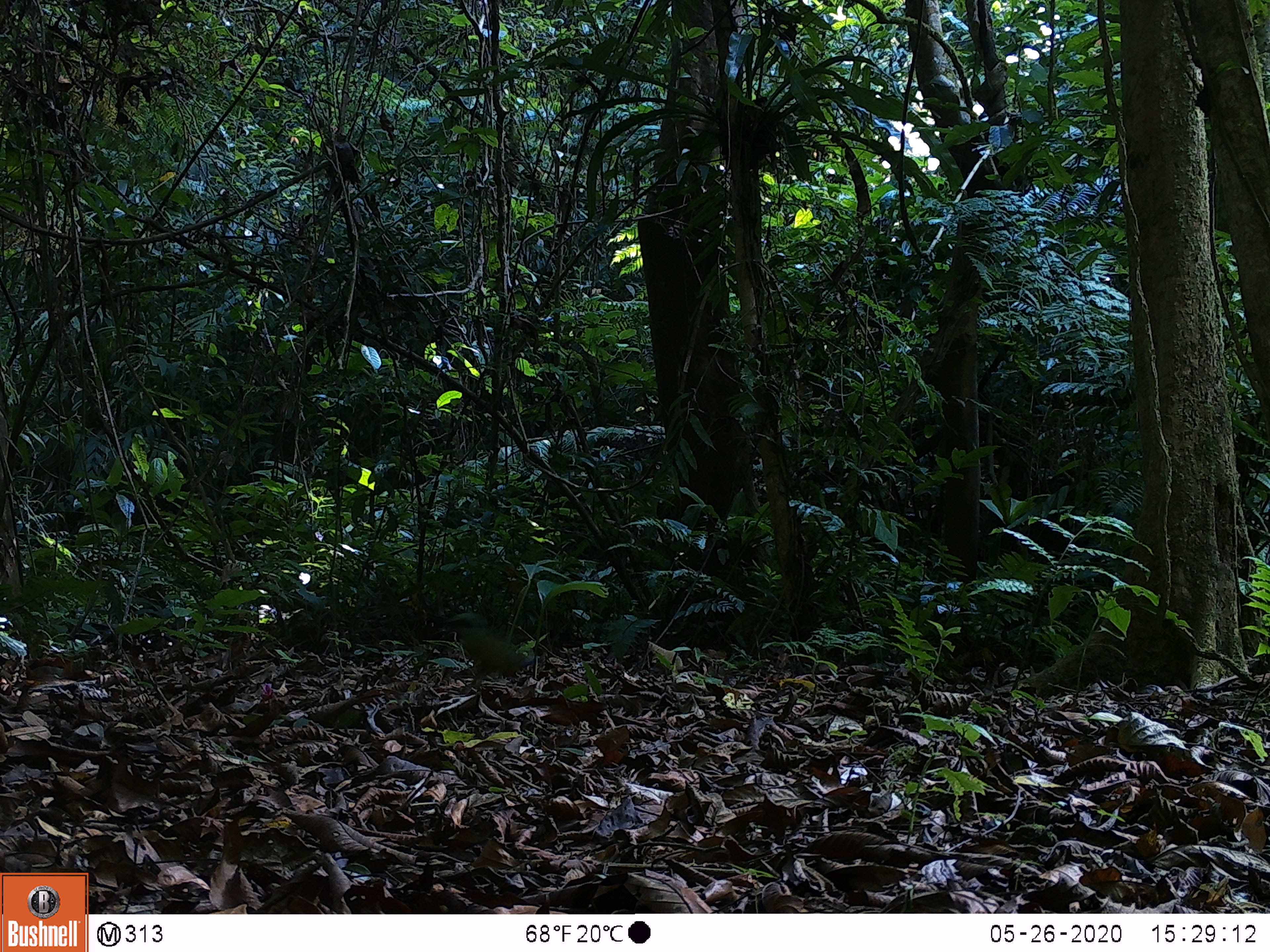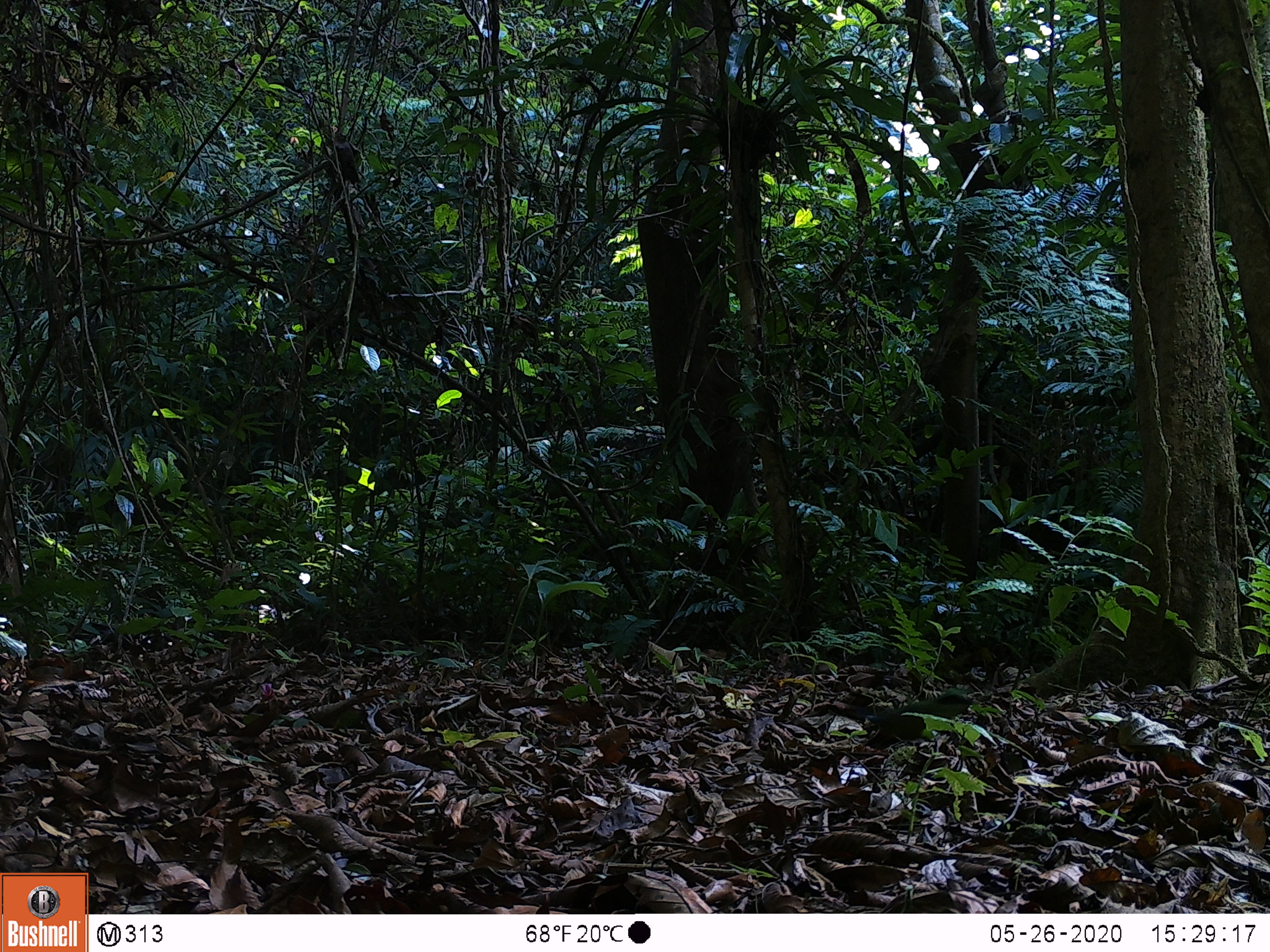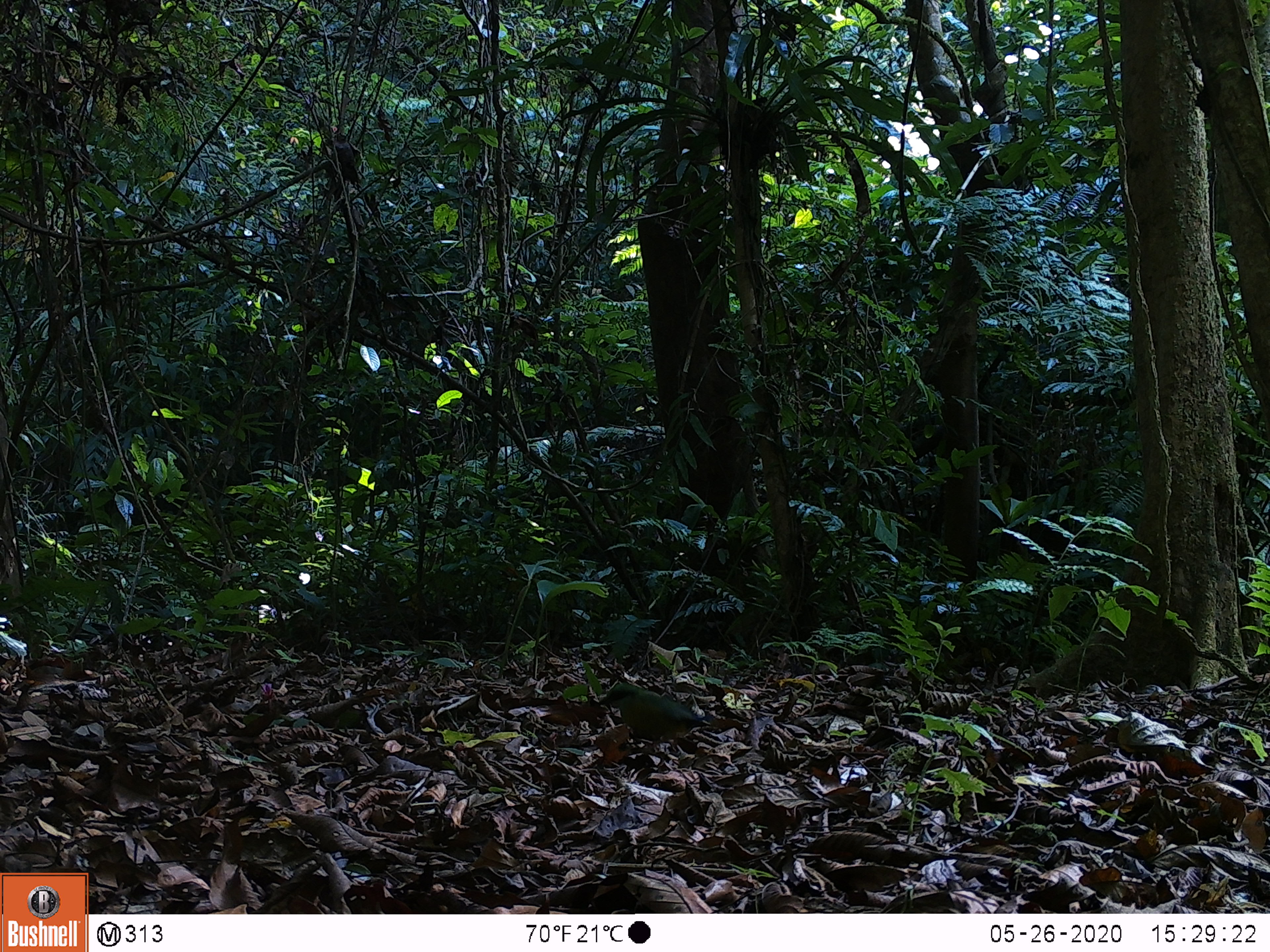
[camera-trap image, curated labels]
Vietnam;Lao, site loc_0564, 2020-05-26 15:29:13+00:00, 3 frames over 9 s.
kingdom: Animalia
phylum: Chordata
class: Aves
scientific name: Aves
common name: bird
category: unidentified bird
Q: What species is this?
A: Unidentified bird (bird) (Aves).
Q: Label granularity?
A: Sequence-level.